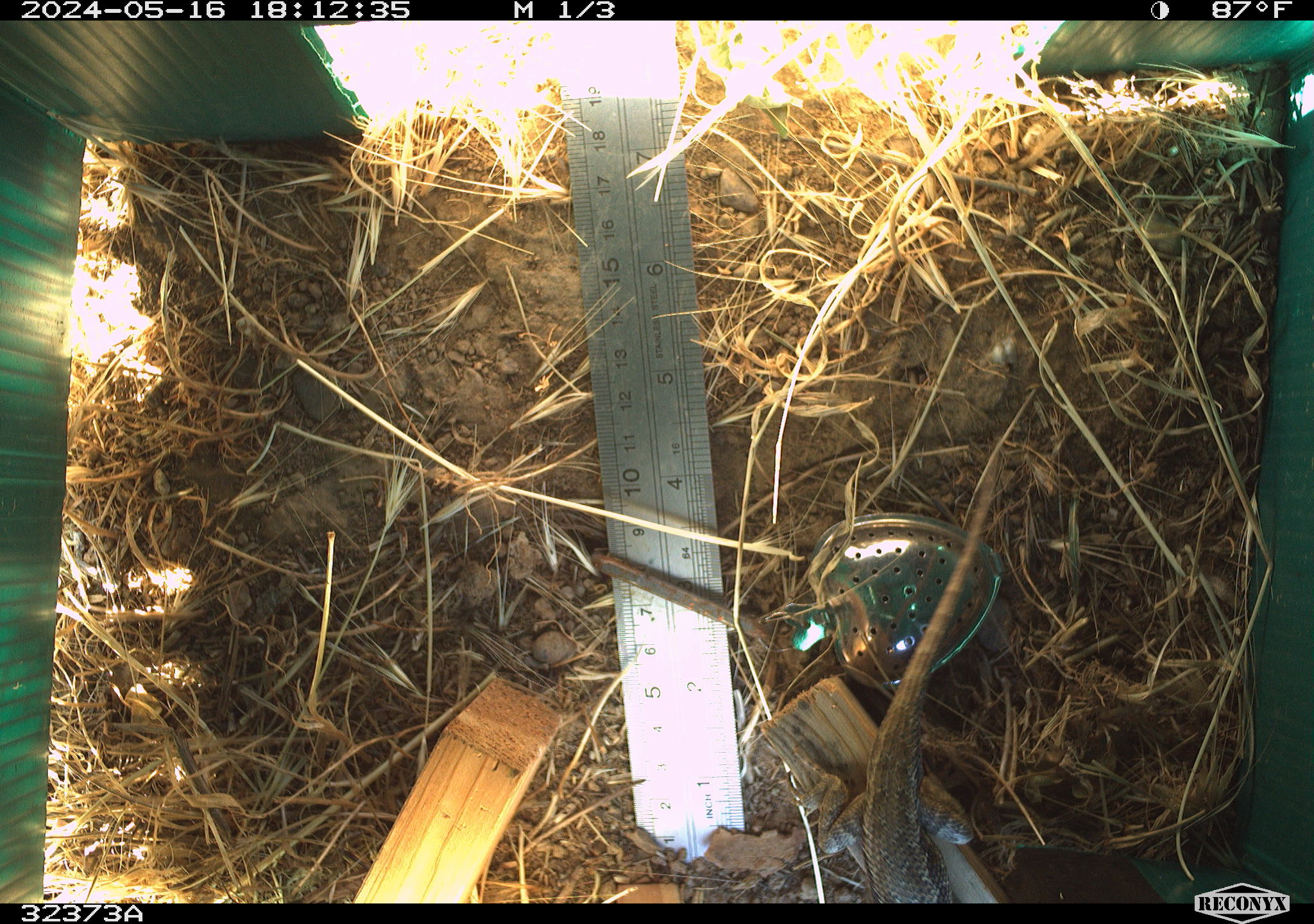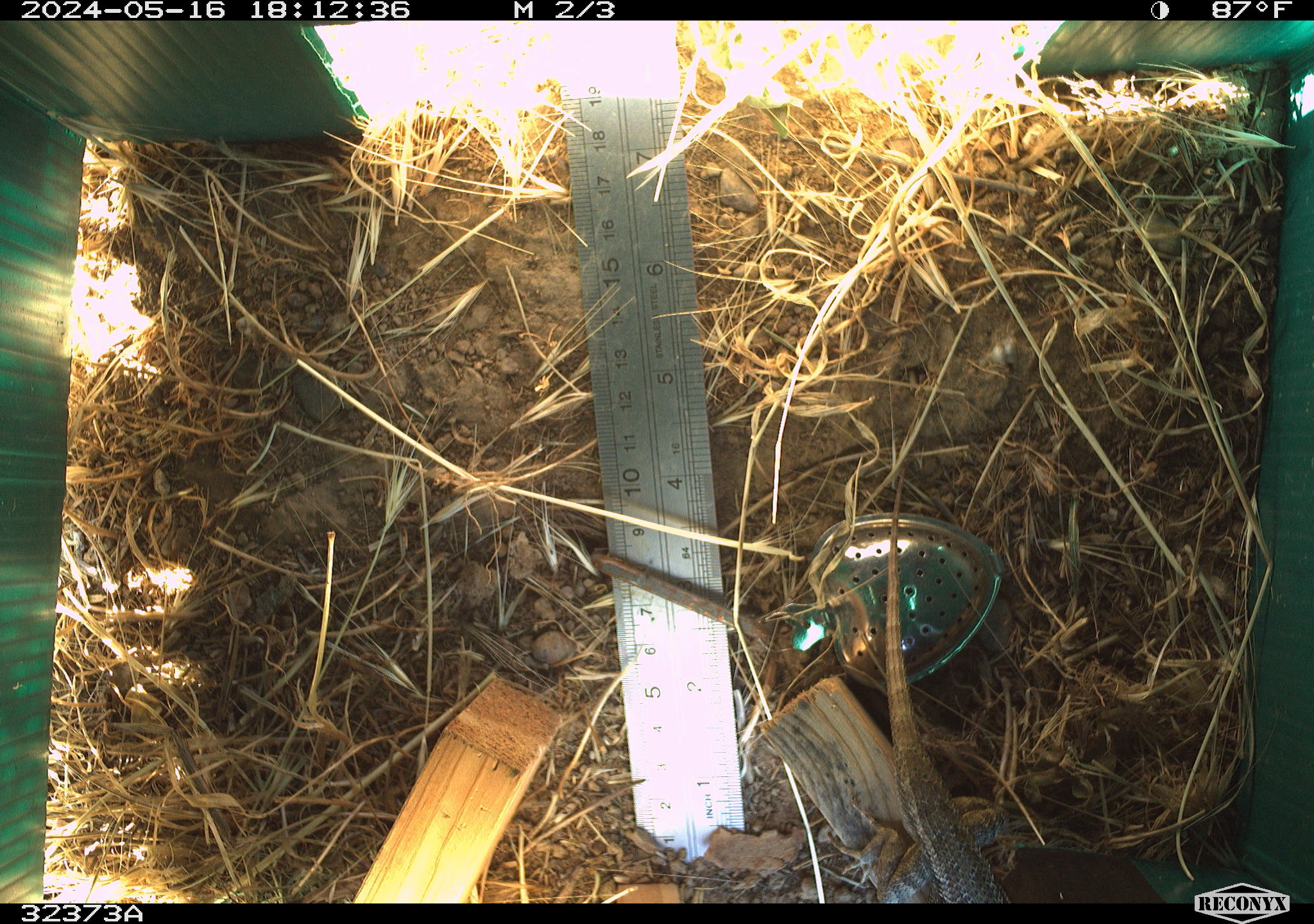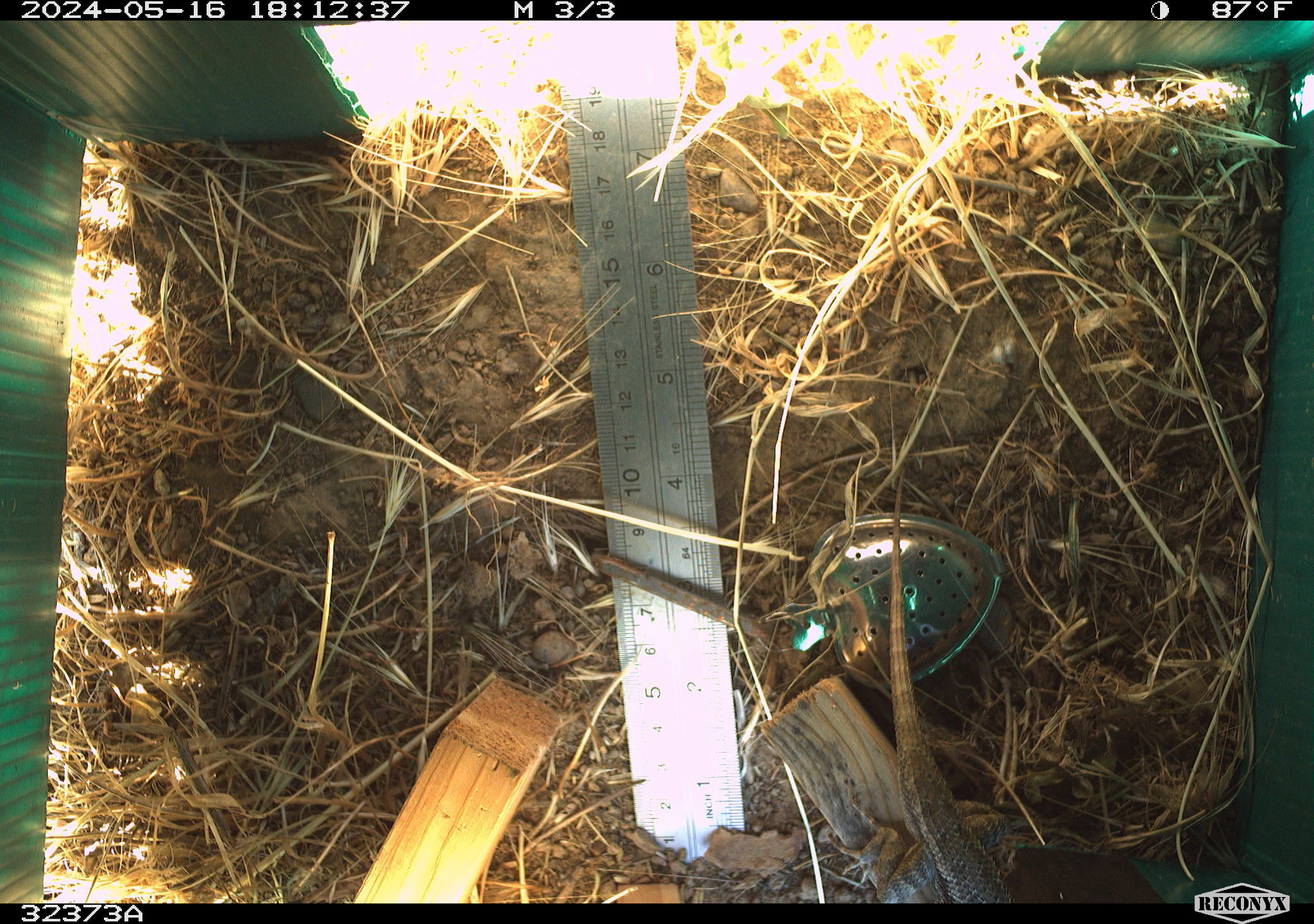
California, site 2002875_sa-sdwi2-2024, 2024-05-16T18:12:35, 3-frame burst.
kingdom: Animalia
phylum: Chordata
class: Reptilia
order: Squamata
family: Phrynosomatidae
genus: Sceloporus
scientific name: Sceloporus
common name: spiny lizards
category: sceloporus species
Sceloporus species (spiny lizards) (Sceloporus).